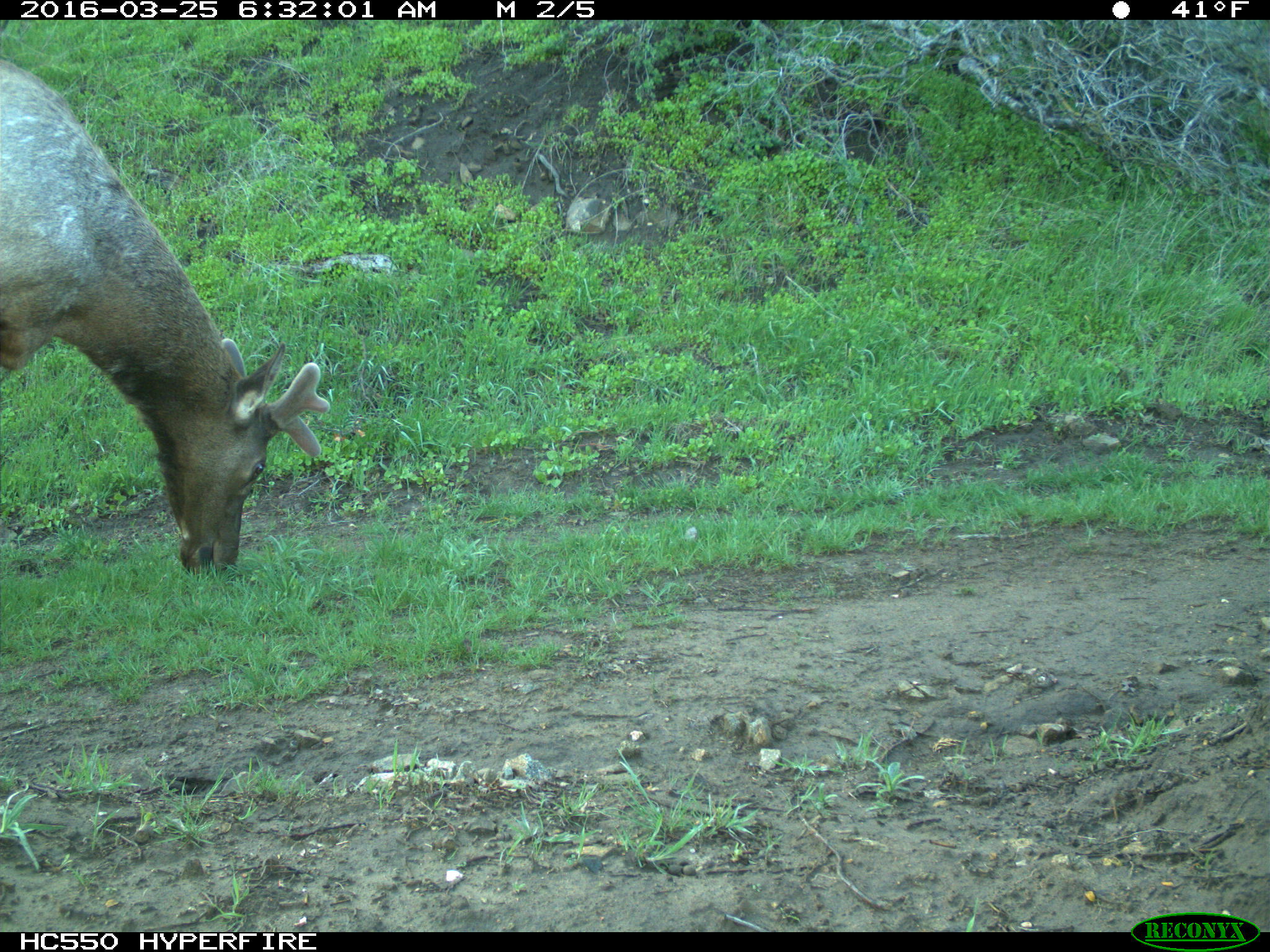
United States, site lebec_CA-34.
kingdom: Animalia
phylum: Chordata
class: Mammalia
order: Artiodactyla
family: Cervidae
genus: Cervus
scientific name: Cervus canadensis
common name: elk